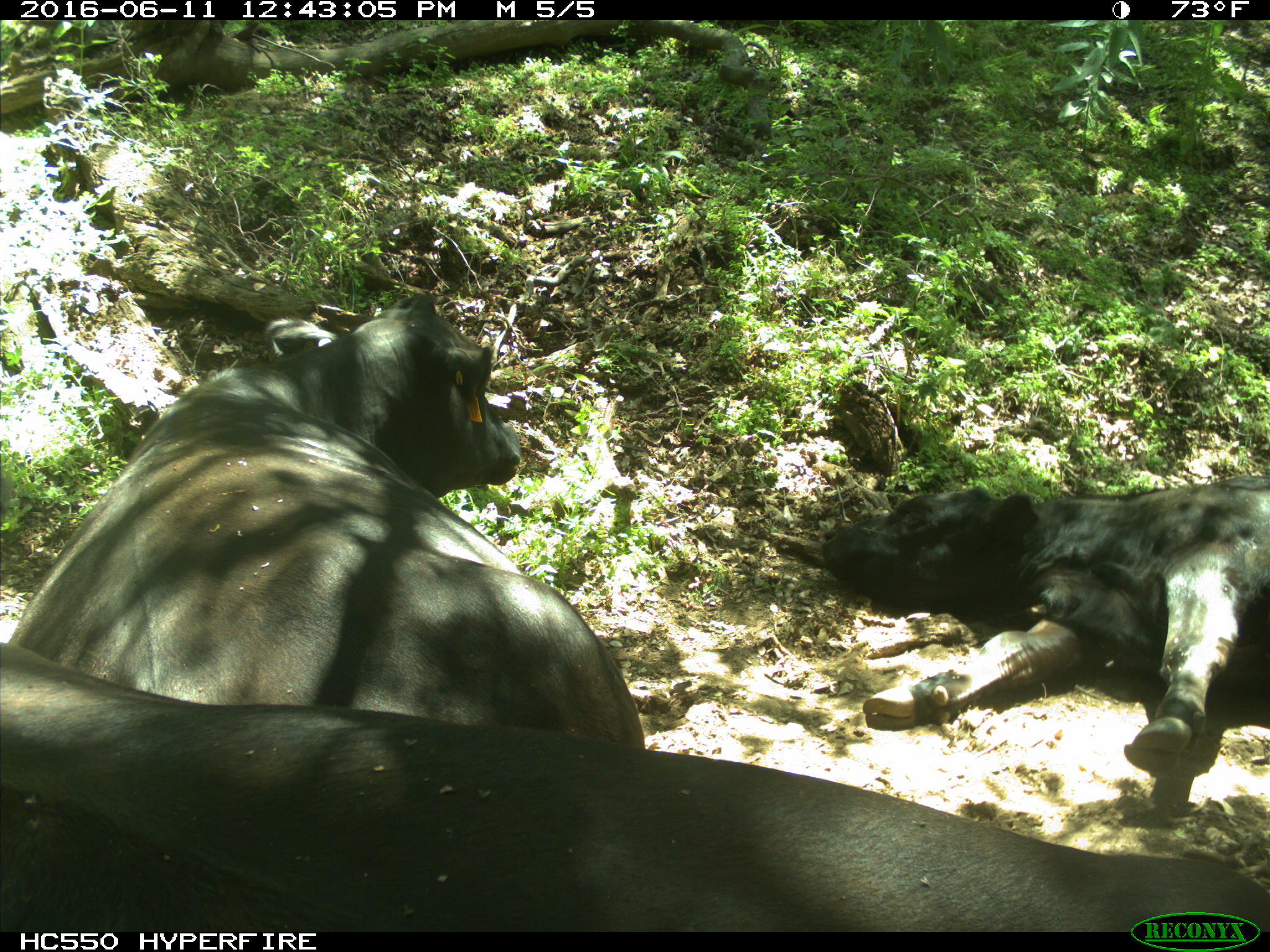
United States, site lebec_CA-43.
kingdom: Animalia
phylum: Chordata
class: Mammalia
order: Artiodactyla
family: Bovidae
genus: Bos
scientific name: Bos taurus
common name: domestic cow